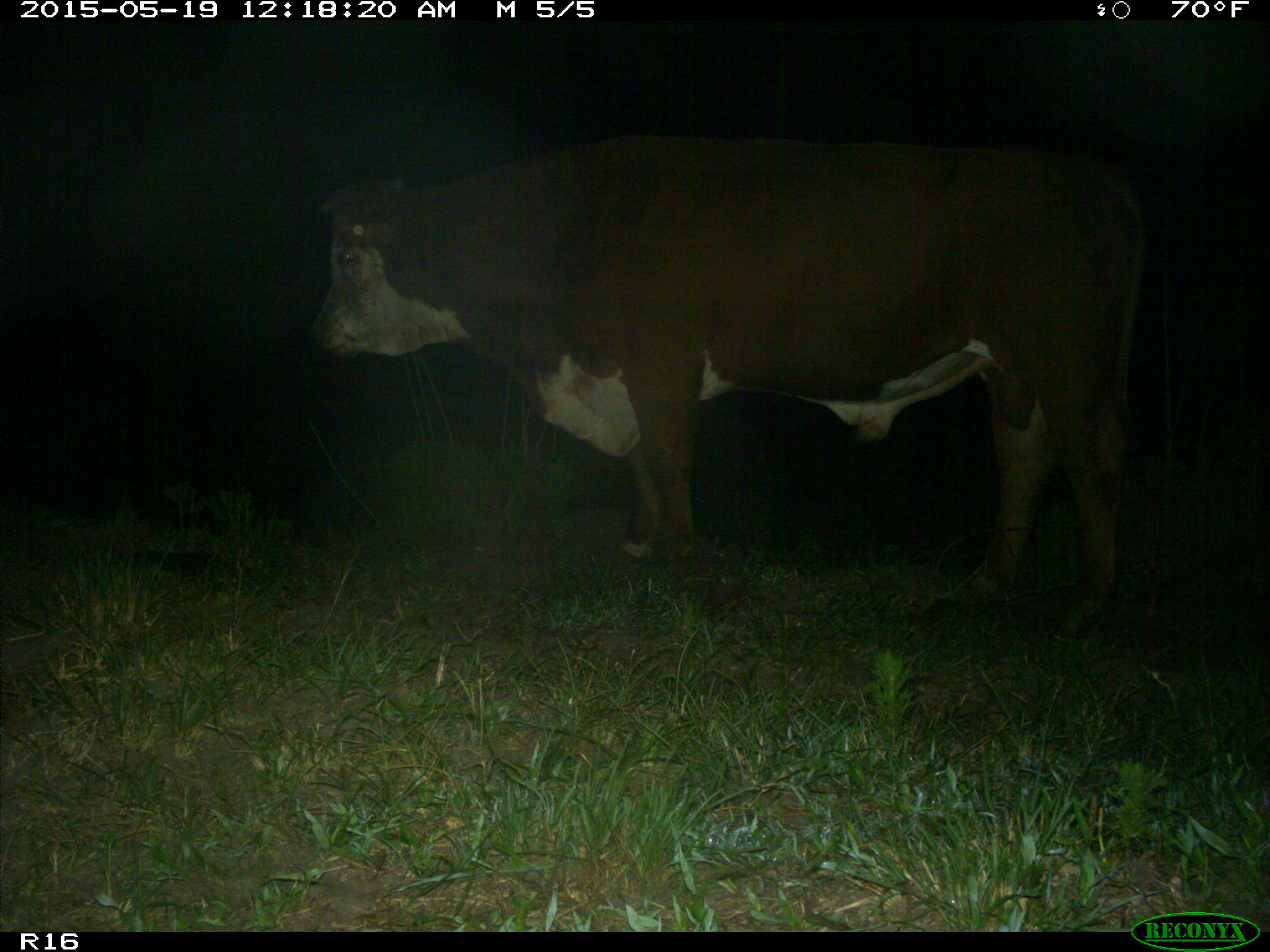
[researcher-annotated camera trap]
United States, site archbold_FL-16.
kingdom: Animalia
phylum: Chordata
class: Mammalia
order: Artiodactyla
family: Bovidae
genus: Bos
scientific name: Bos taurus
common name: domestic cow